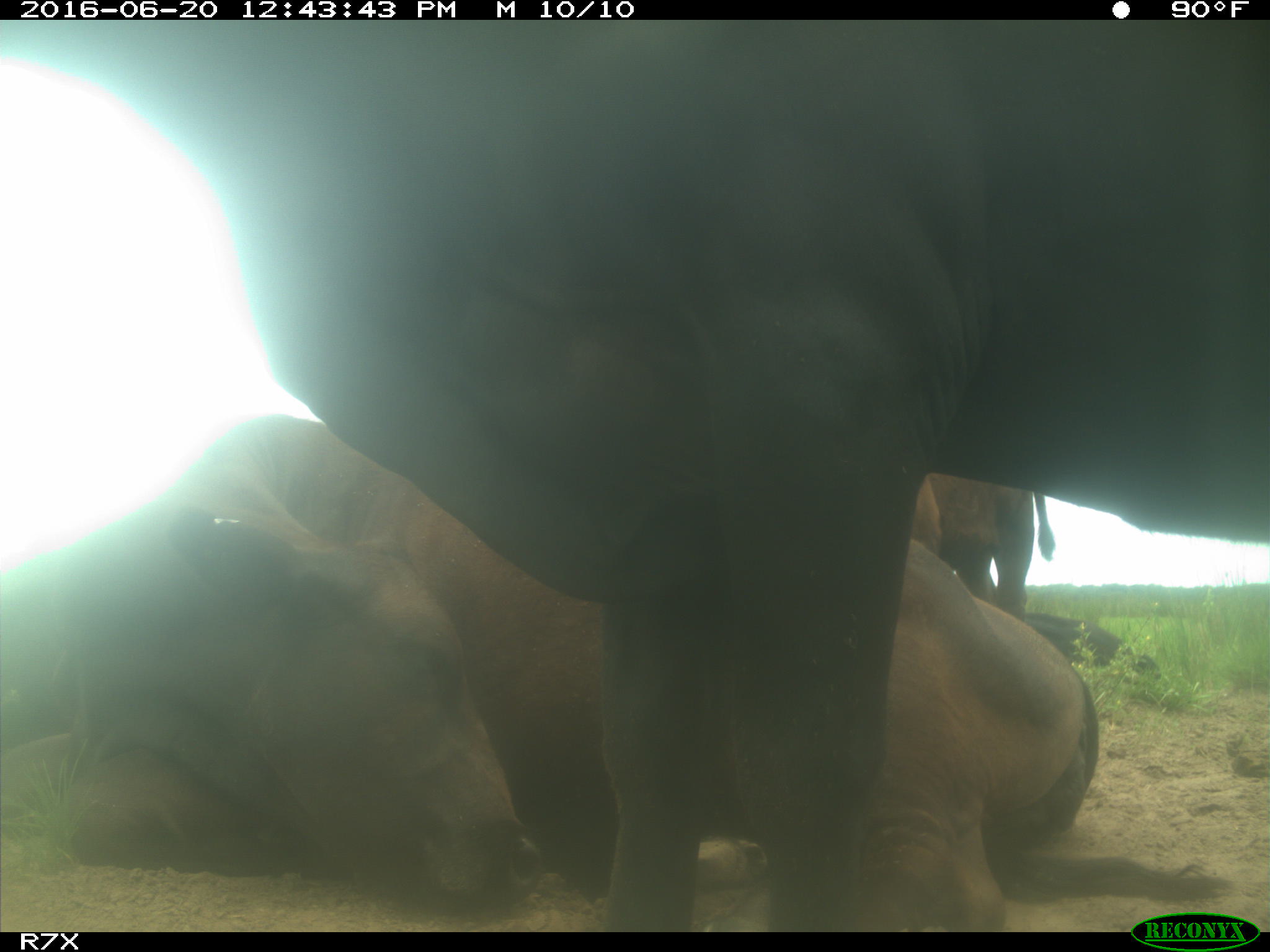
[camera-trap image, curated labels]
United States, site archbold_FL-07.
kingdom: Animalia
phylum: Chordata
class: Mammalia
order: Artiodactyla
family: Bovidae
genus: Bos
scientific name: Bos taurus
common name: domestic cow